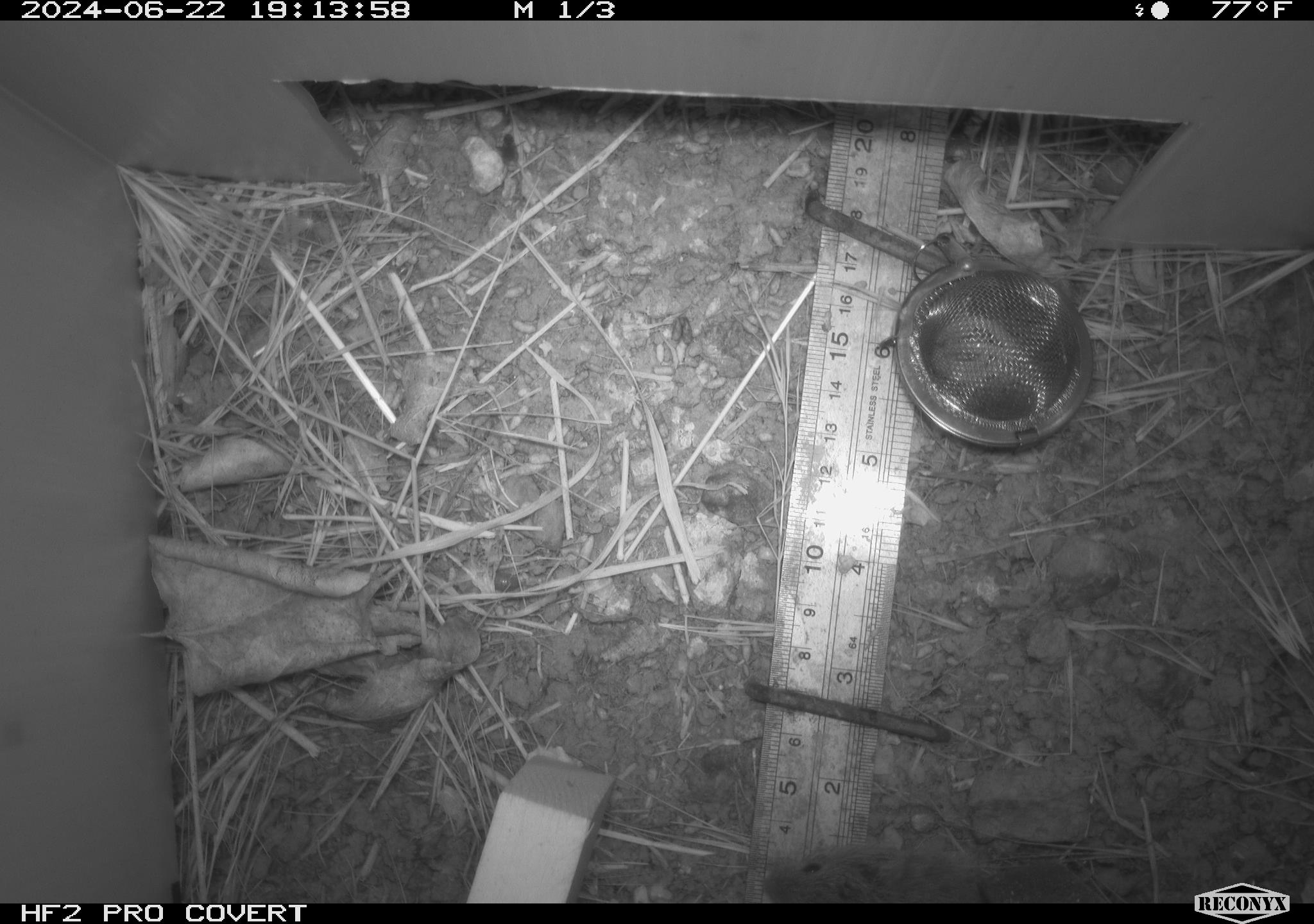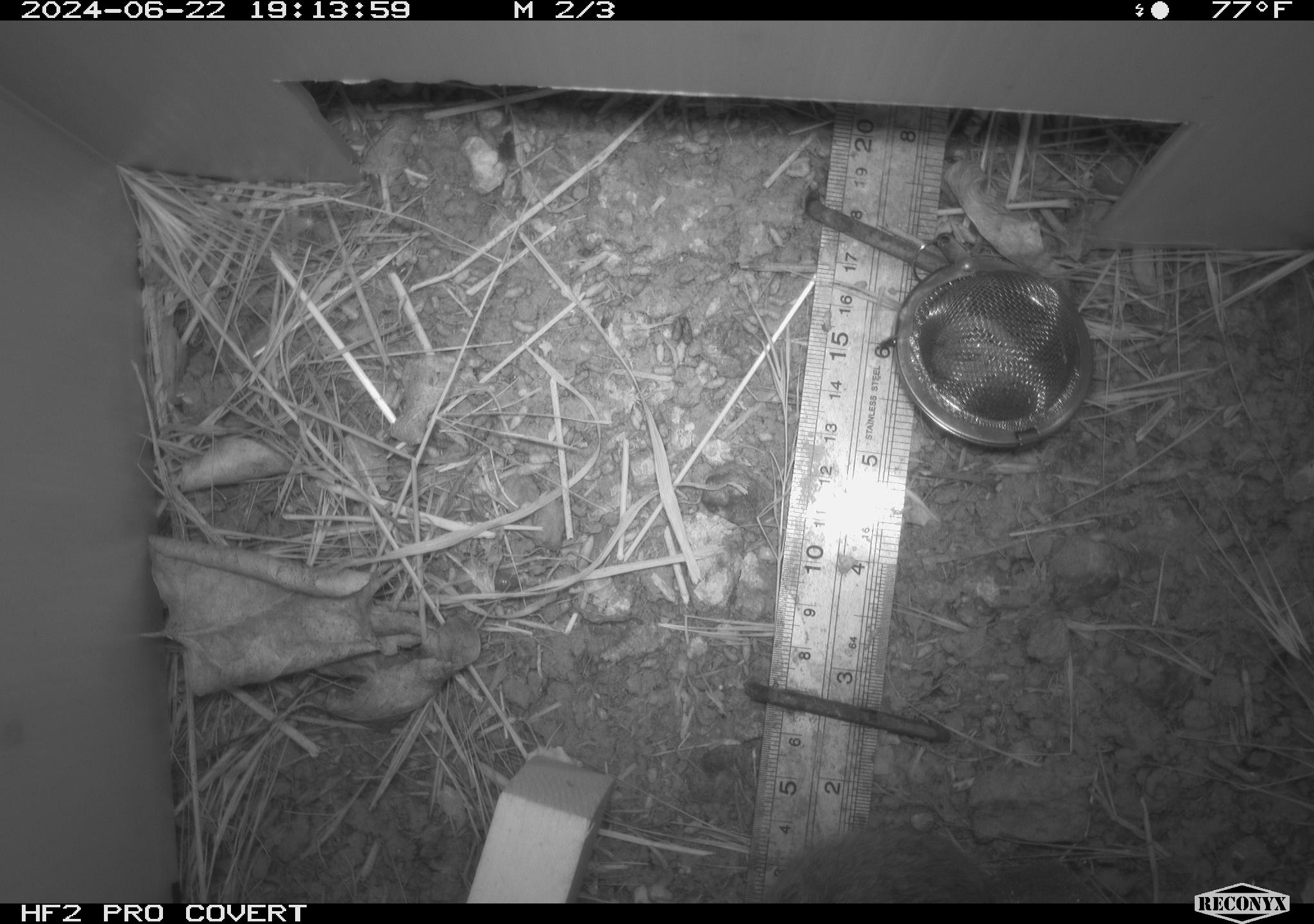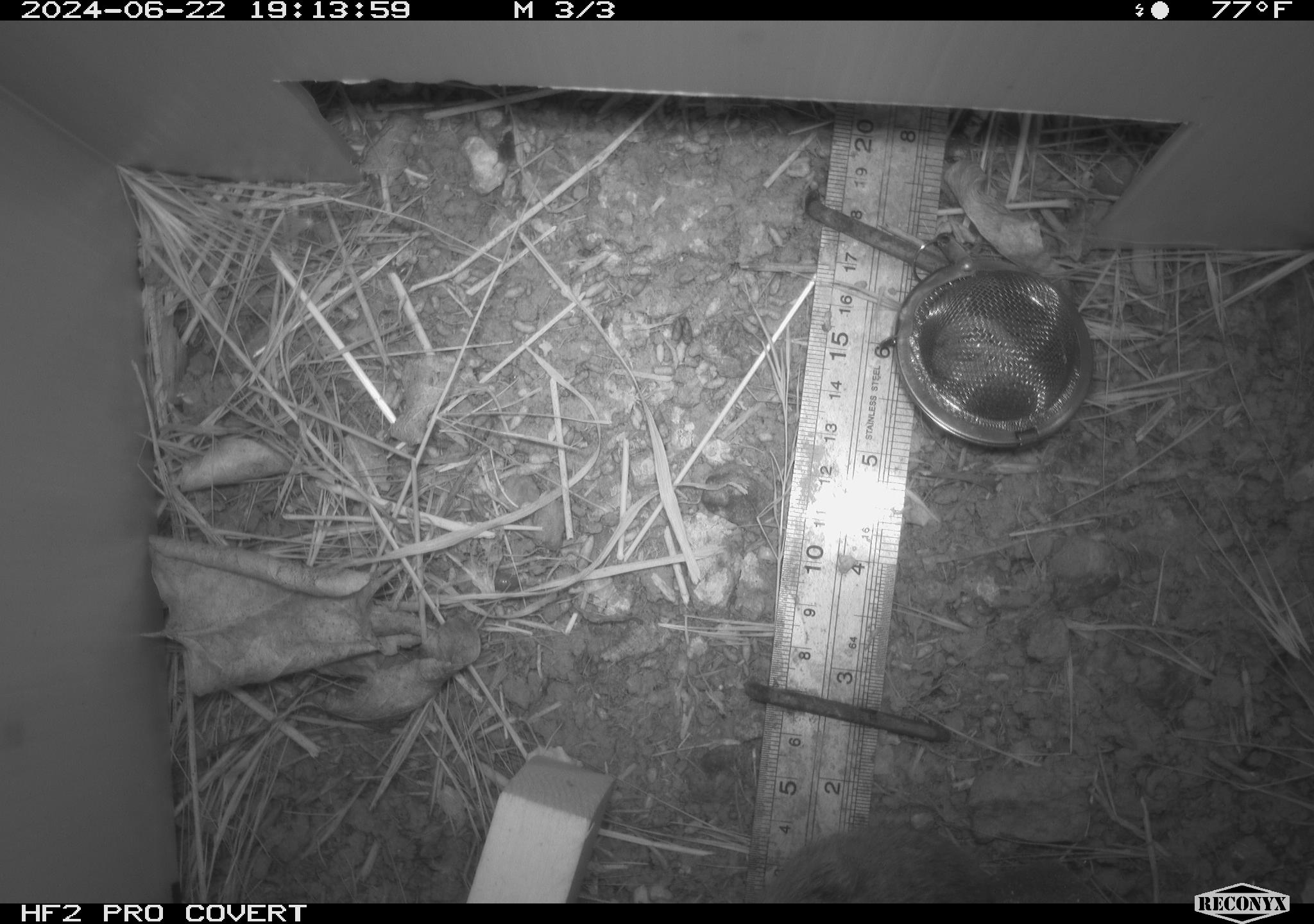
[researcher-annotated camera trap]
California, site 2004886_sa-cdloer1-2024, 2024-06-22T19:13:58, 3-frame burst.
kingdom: Animalia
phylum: Chordata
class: Mammalia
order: Rodentia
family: Cricetidae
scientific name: Arvicolinae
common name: voles, lemmings, and muskrats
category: arvicolinae subfamily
Arvicolinae subfamily (voles, lemmings, and muskrats) (Arvicolinae).